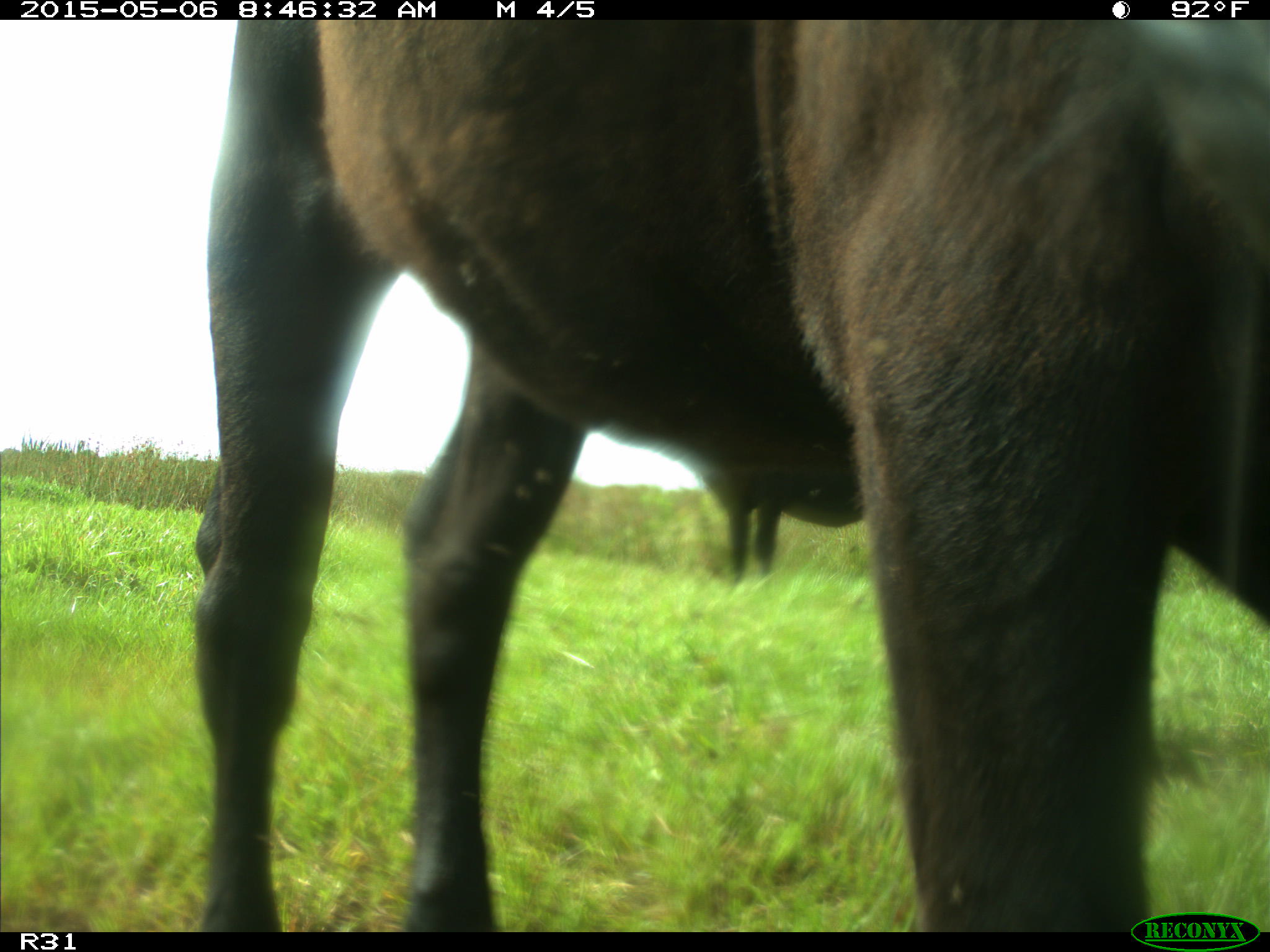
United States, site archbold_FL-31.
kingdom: Animalia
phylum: Chordata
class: Mammalia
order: Artiodactyla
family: Bovidae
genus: Bos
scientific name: Bos taurus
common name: domestic cow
Bos taurus (domestic cow).